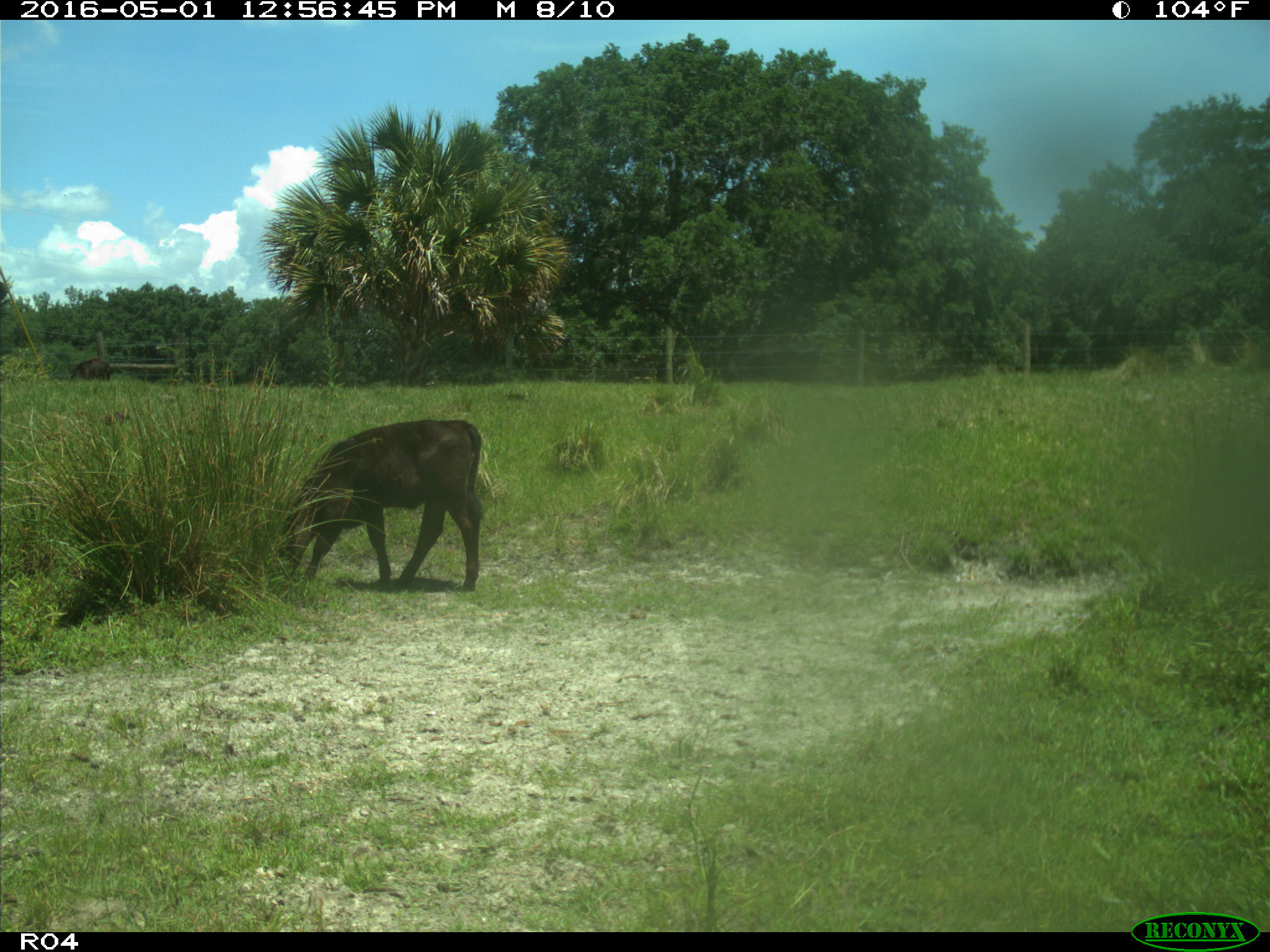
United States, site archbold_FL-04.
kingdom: Animalia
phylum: Chordata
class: Mammalia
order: Artiodactyla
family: Bovidae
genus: Bos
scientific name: Bos taurus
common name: domestic cow